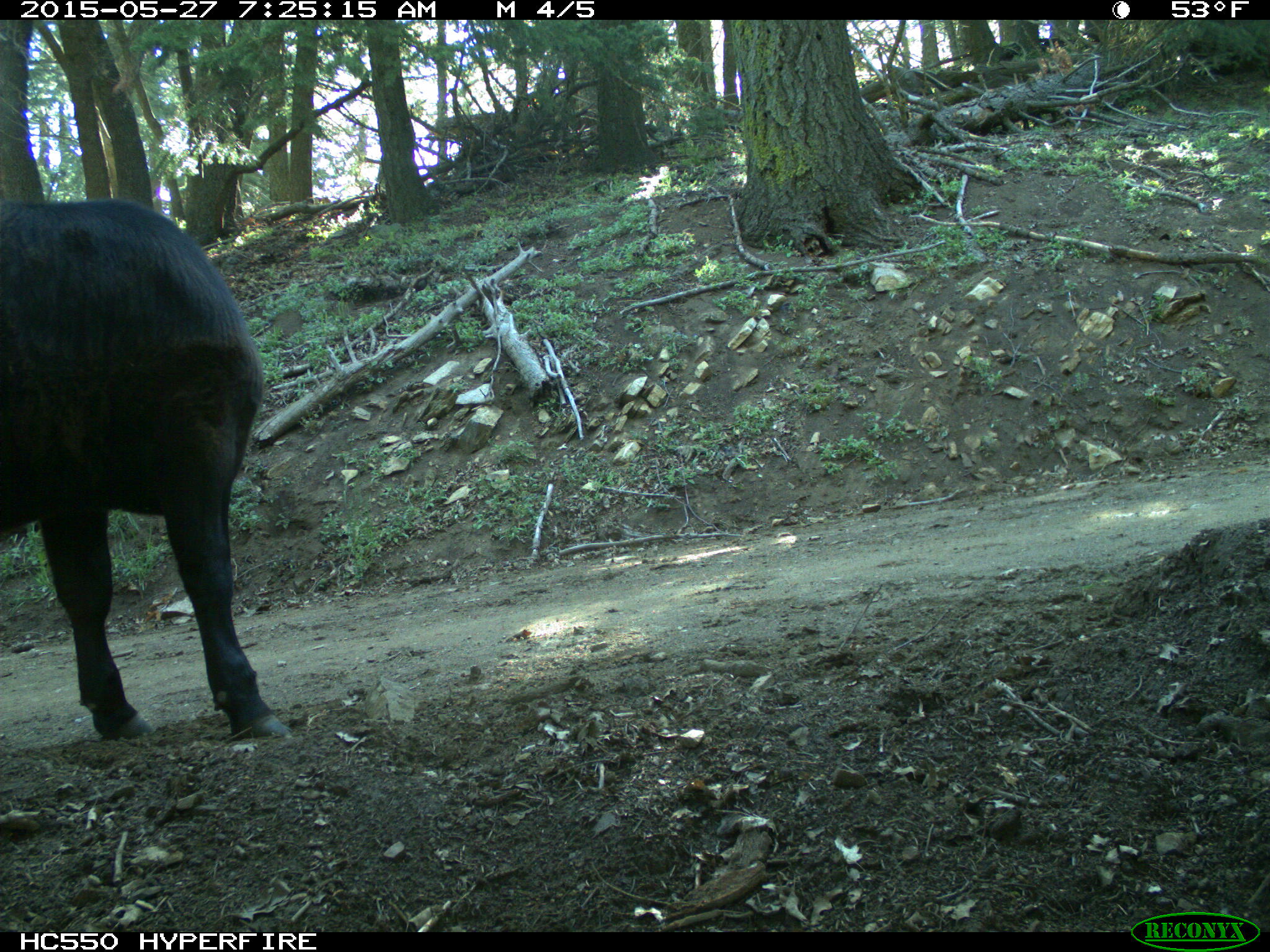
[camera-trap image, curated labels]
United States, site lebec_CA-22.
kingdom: Animalia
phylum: Chordata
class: Mammalia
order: Artiodactyla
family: Bovidae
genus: Bos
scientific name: Bos taurus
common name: domestic cow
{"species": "Bos taurus (domestic cow)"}